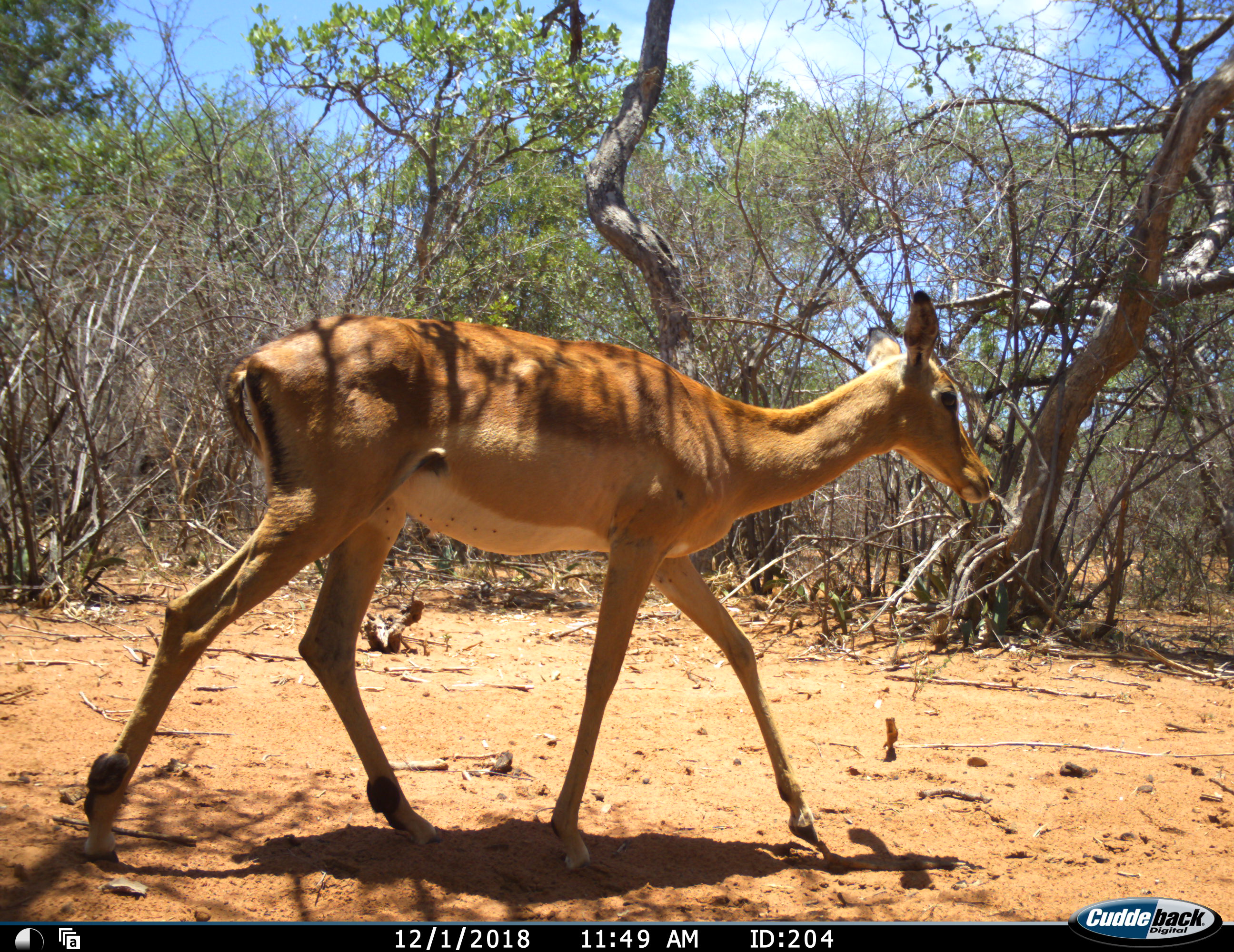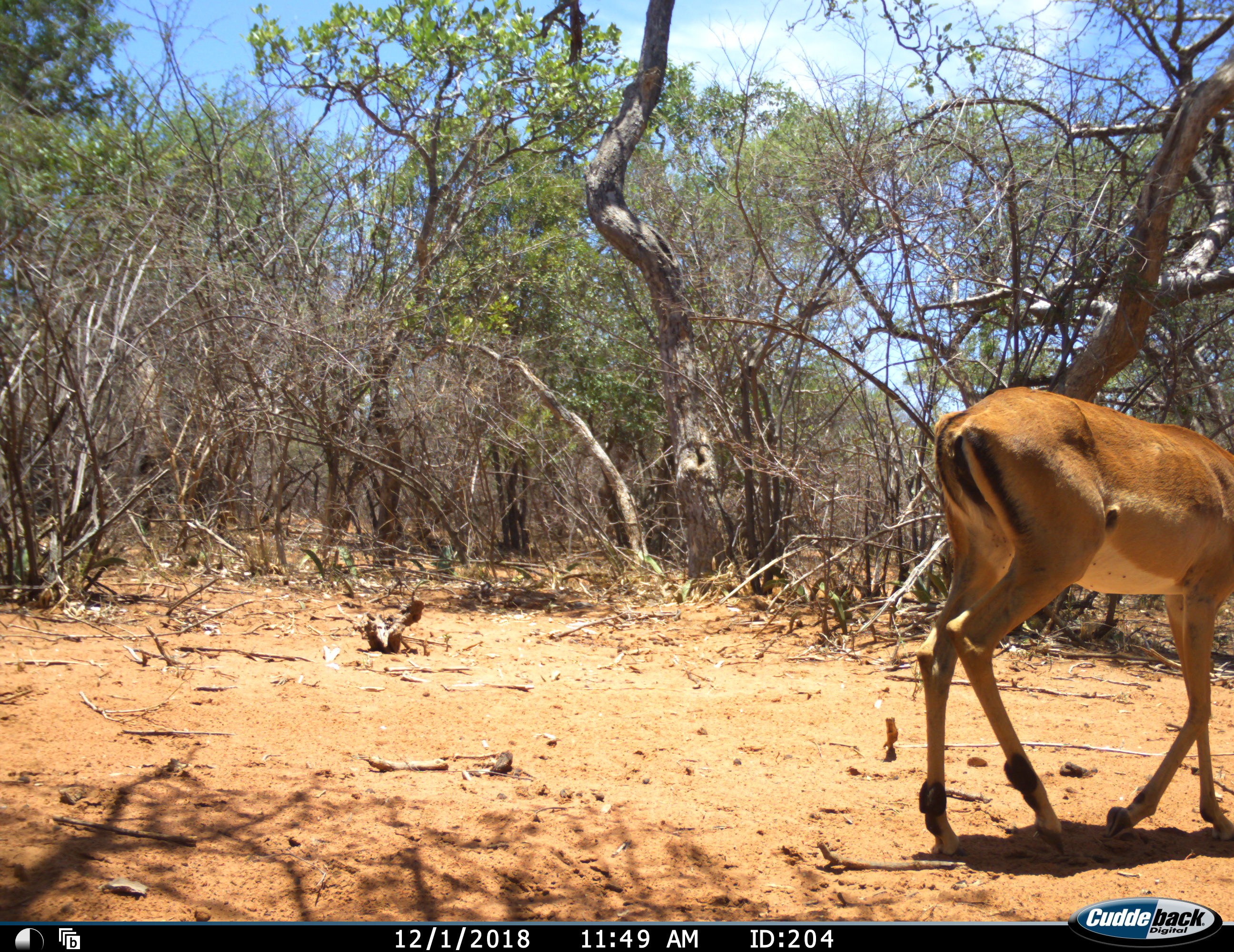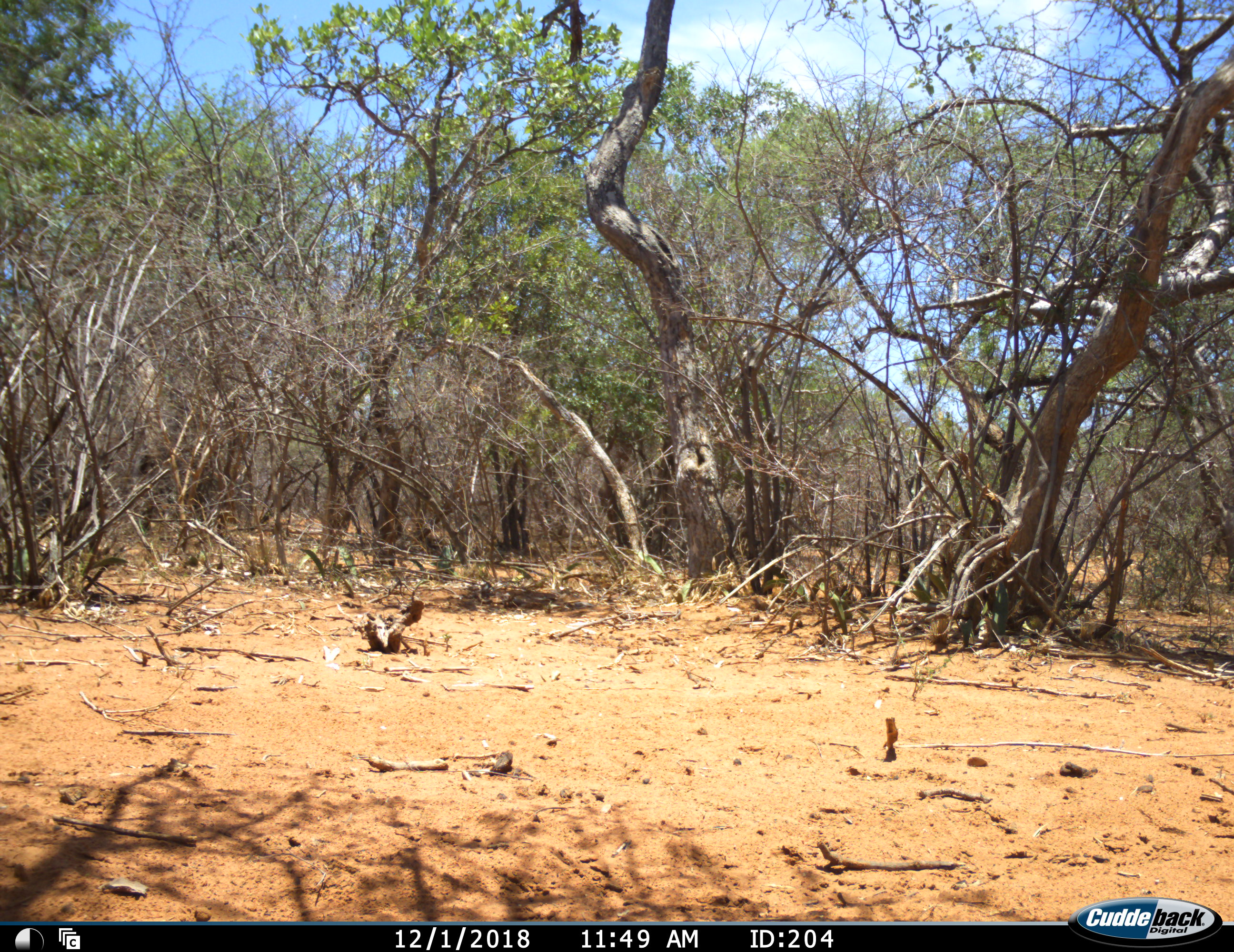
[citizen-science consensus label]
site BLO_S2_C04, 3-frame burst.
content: unidentified animal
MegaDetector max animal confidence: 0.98